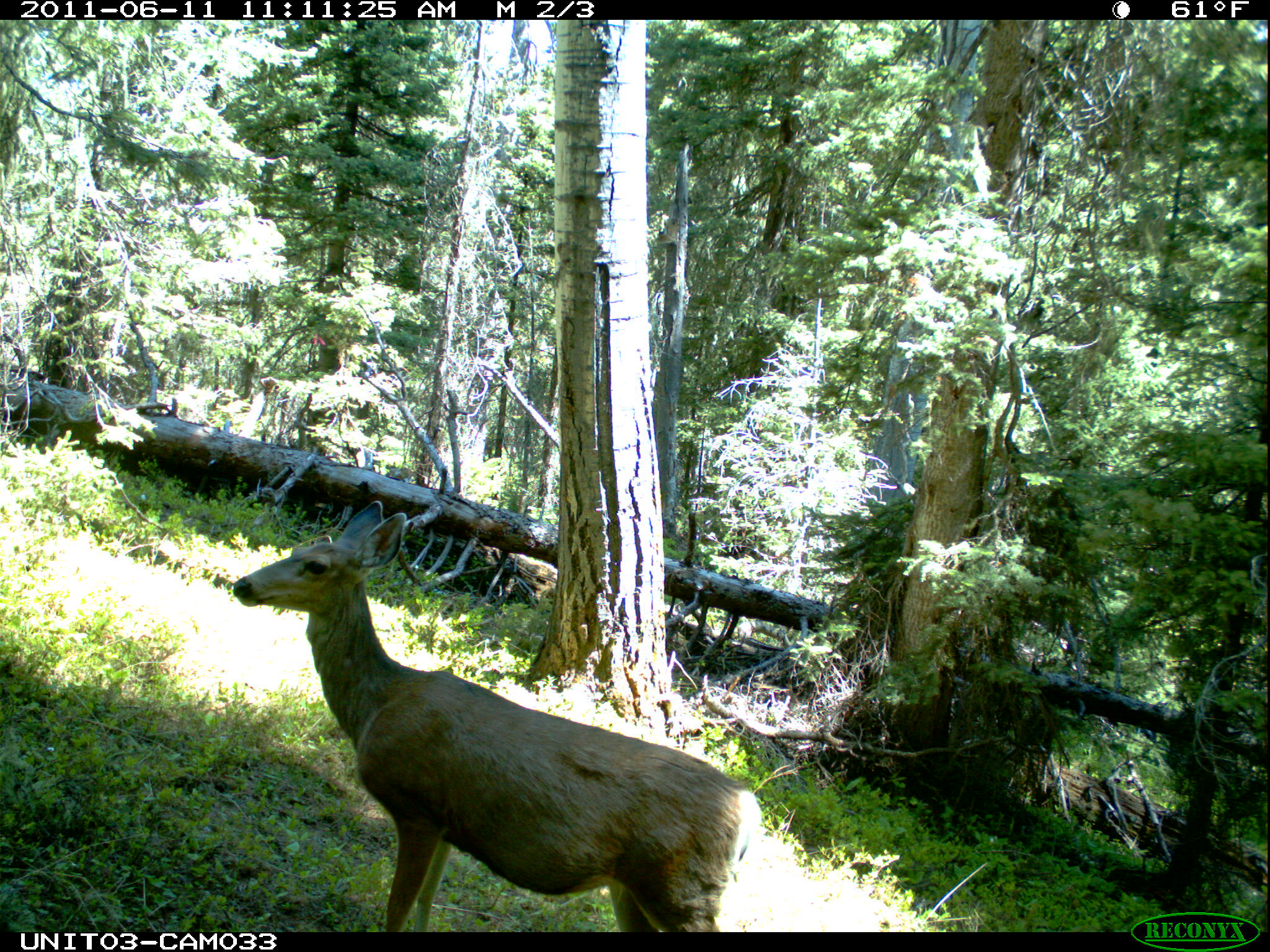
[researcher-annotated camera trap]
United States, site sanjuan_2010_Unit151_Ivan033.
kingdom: Animalia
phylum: Chordata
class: Mammalia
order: Artiodactyla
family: Cervidae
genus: Odocoileus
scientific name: Odocoileus hemionus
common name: mule deer